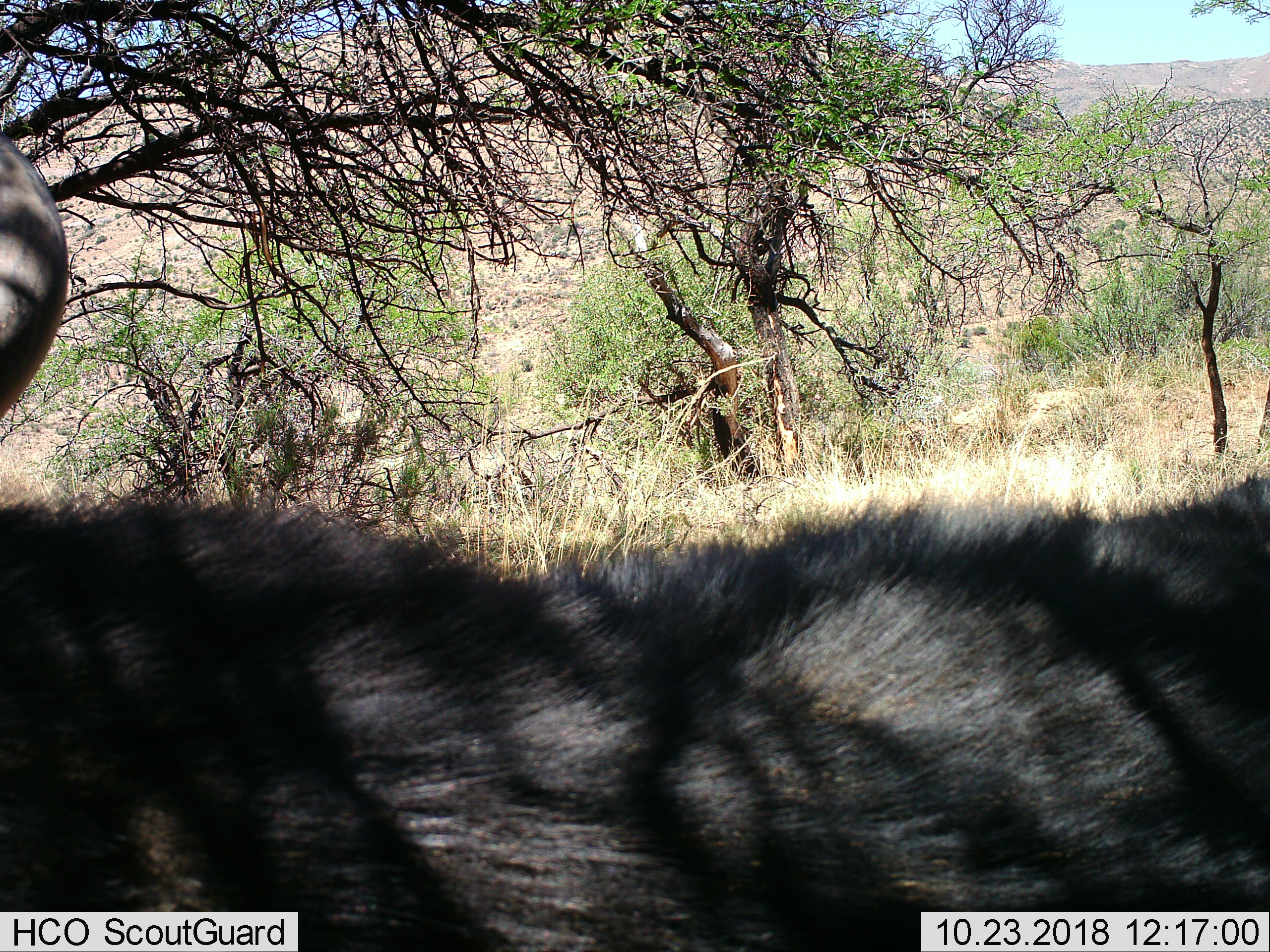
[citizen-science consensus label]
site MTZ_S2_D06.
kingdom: Animalia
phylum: Chordata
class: Mammalia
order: Artiodactyla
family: Bovidae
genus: Syncerus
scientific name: Syncerus caffer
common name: african buffalo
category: buffalo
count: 1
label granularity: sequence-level